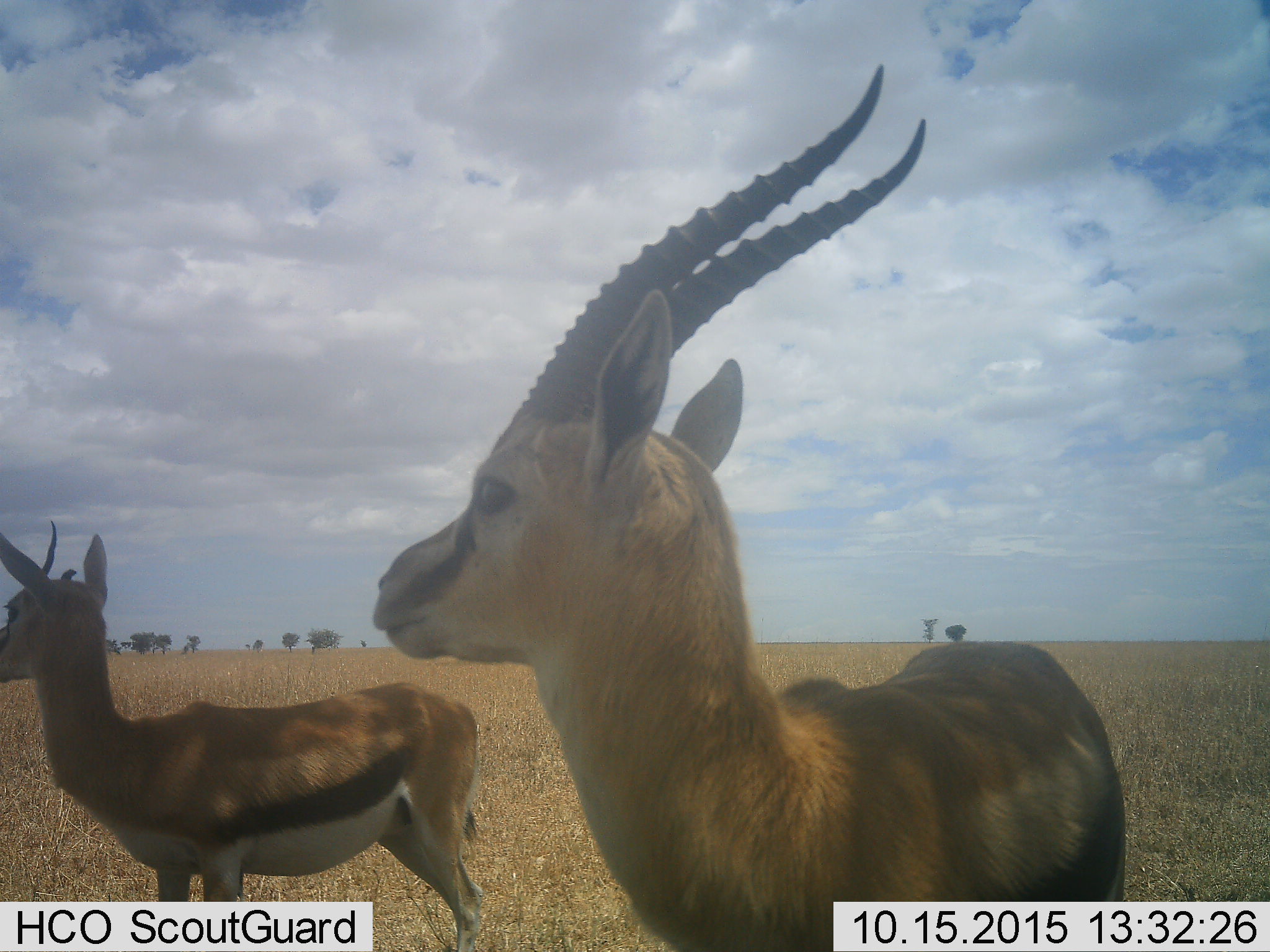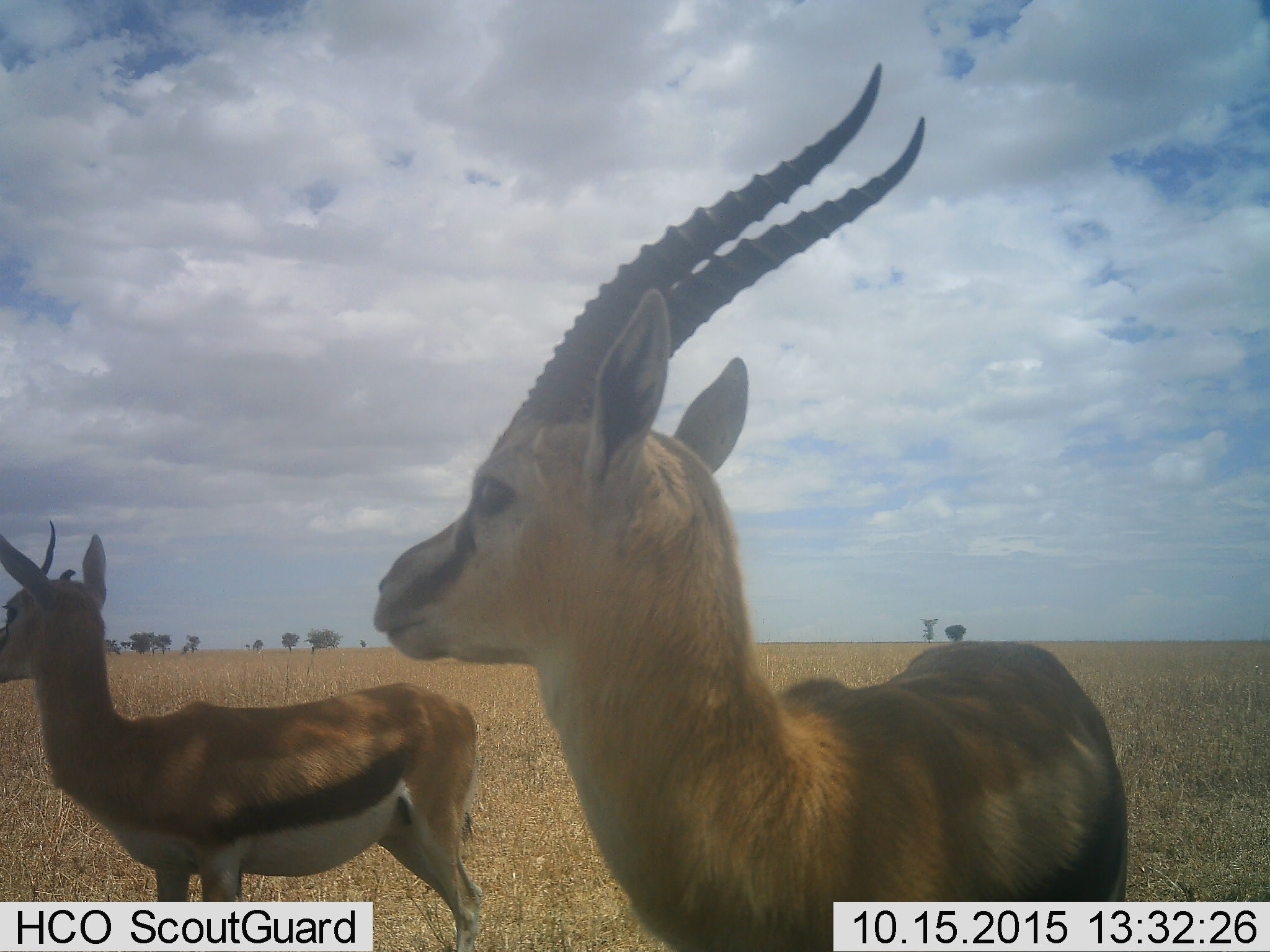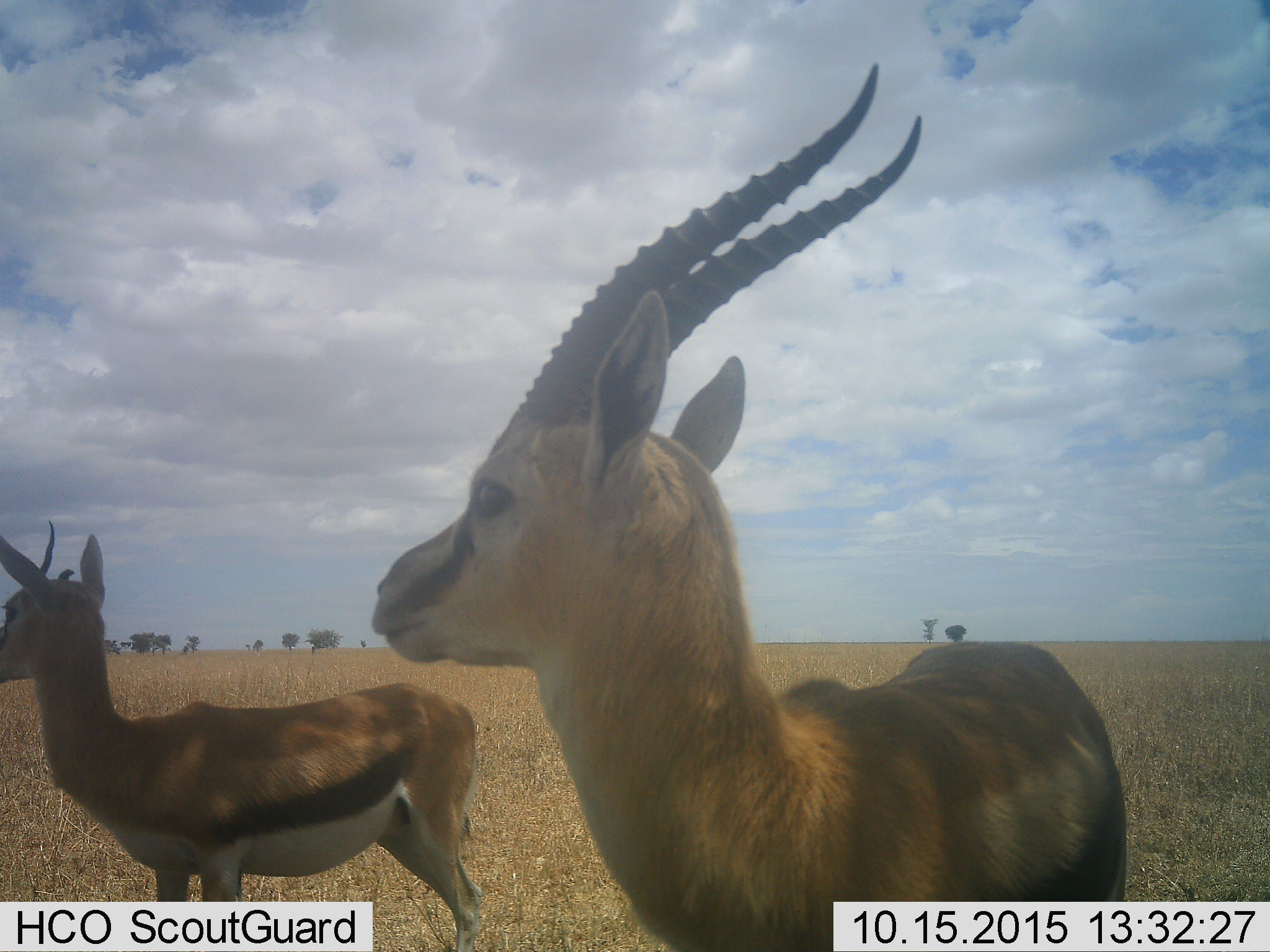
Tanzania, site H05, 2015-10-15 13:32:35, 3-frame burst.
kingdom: Animalia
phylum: Chordata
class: Mammalia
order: Artiodactyla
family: Bovidae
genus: Eudorcas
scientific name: Eudorcas thomsonii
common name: thomson's gazelle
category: gazellethomsons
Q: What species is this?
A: Gazellethomsons (thomson's gazelle) (Eudorcas thomsonii).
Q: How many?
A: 2.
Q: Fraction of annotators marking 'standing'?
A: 100%.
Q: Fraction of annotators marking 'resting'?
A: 0%.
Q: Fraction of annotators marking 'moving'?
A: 0%.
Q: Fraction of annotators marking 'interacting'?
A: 0%.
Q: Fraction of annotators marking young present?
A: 0%.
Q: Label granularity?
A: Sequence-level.